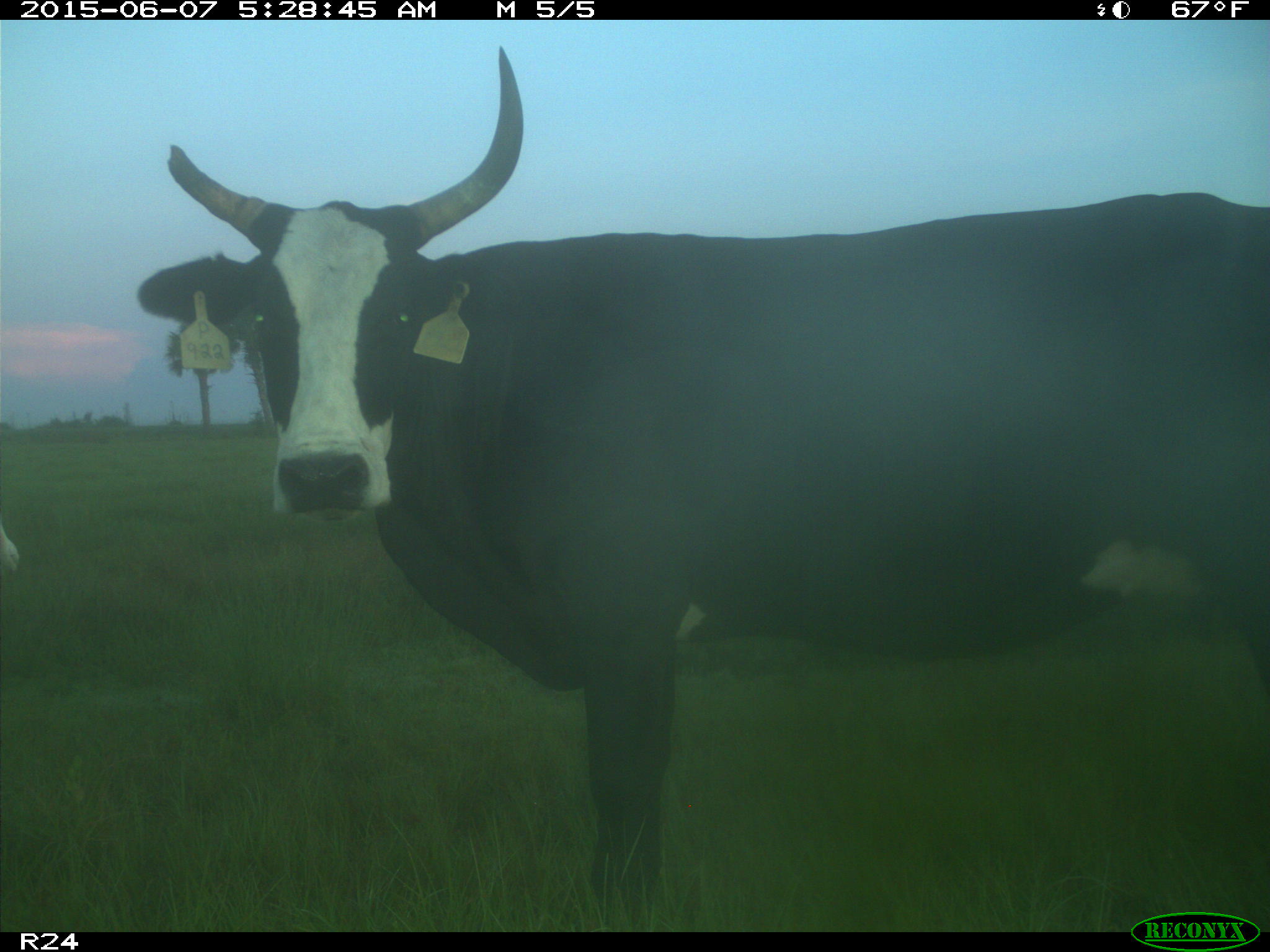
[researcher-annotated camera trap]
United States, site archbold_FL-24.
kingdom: Animalia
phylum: Chordata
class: Mammalia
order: Artiodactyla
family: Bovidae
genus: Bos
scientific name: Bos taurus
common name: domestic cow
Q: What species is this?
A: Bos taurus (domestic cow).